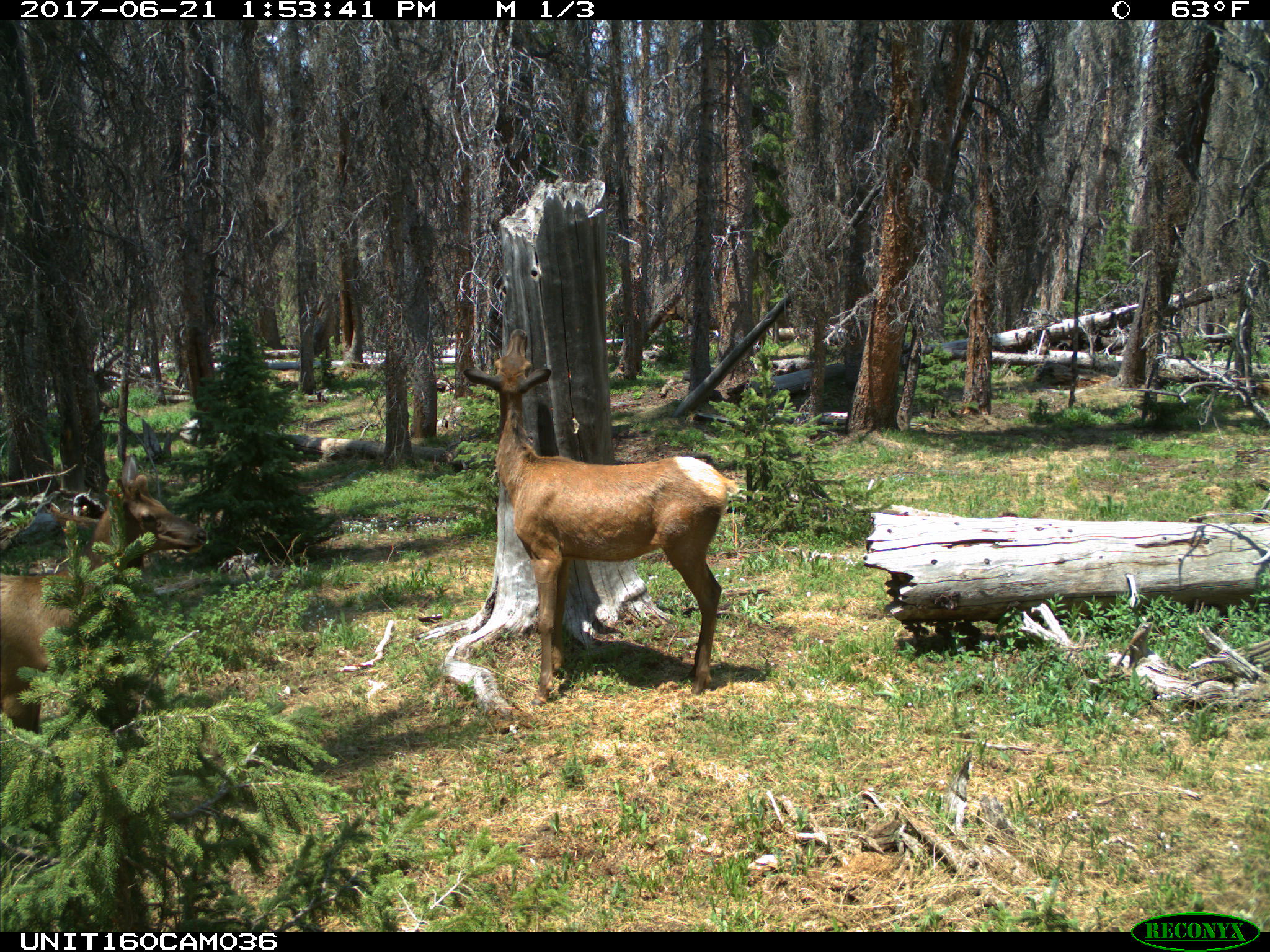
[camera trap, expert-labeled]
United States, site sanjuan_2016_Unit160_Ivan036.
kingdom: Animalia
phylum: Chordata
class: Mammalia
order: Artiodactyla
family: Cervidae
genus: Cervus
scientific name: Cervus elaphus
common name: red deer